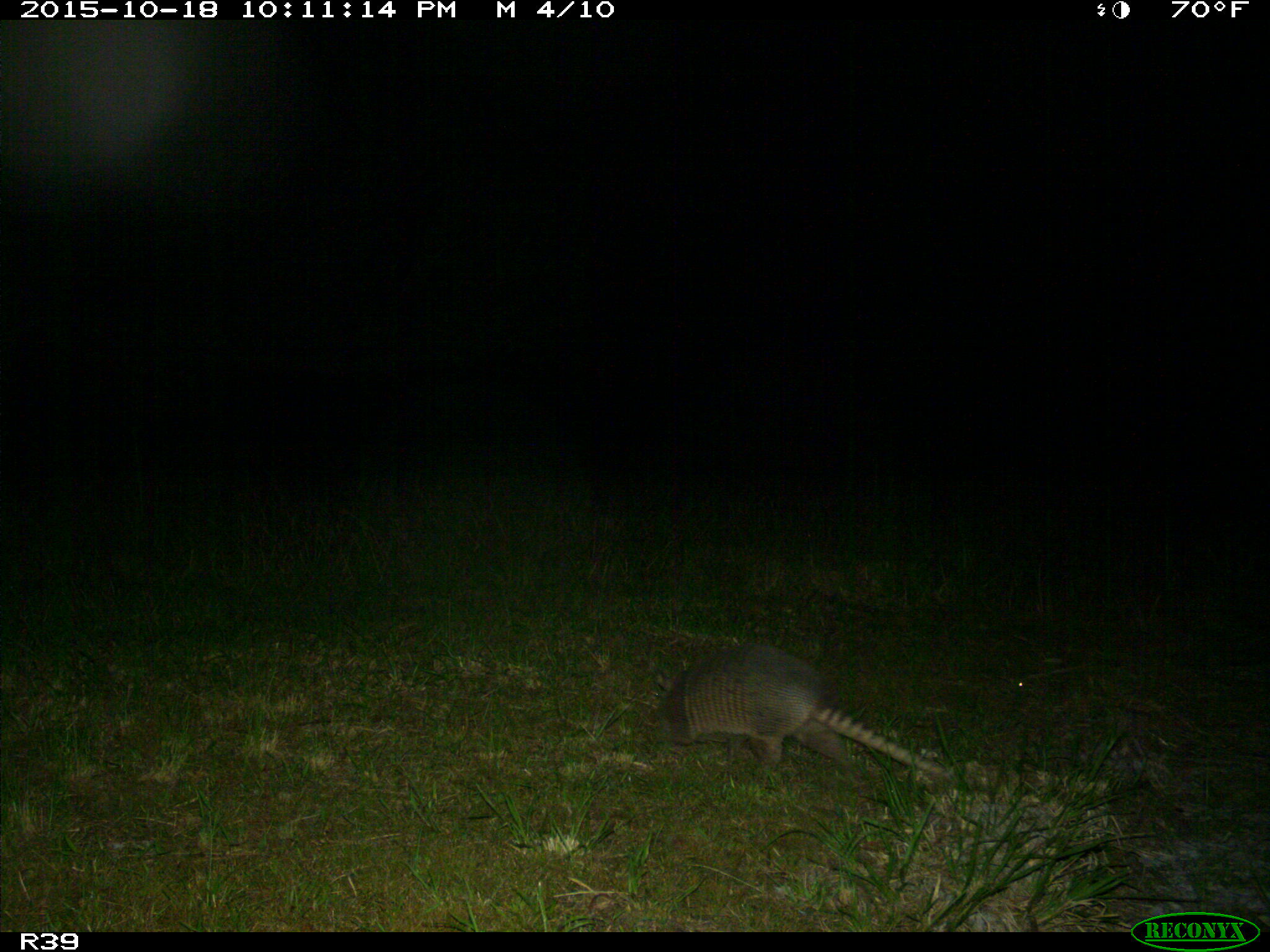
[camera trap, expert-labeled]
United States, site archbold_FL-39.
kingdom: Animalia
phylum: Chordata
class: Mammalia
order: Cingulata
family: Dasypodidae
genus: Dasypus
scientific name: Dasypus novemcinctus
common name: nine-banded armadillo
Dasypus novemcinctus (nine-banded armadillo).